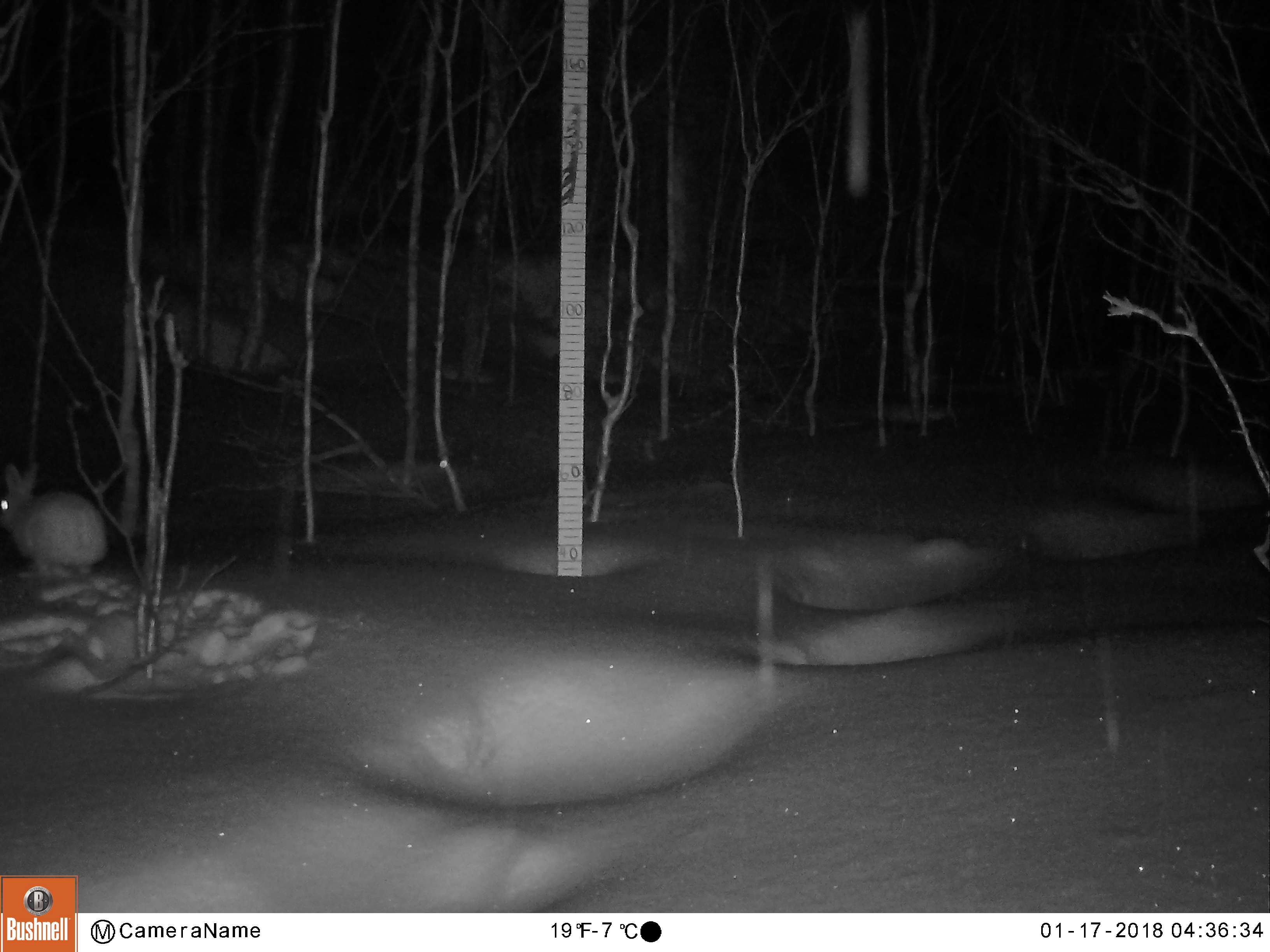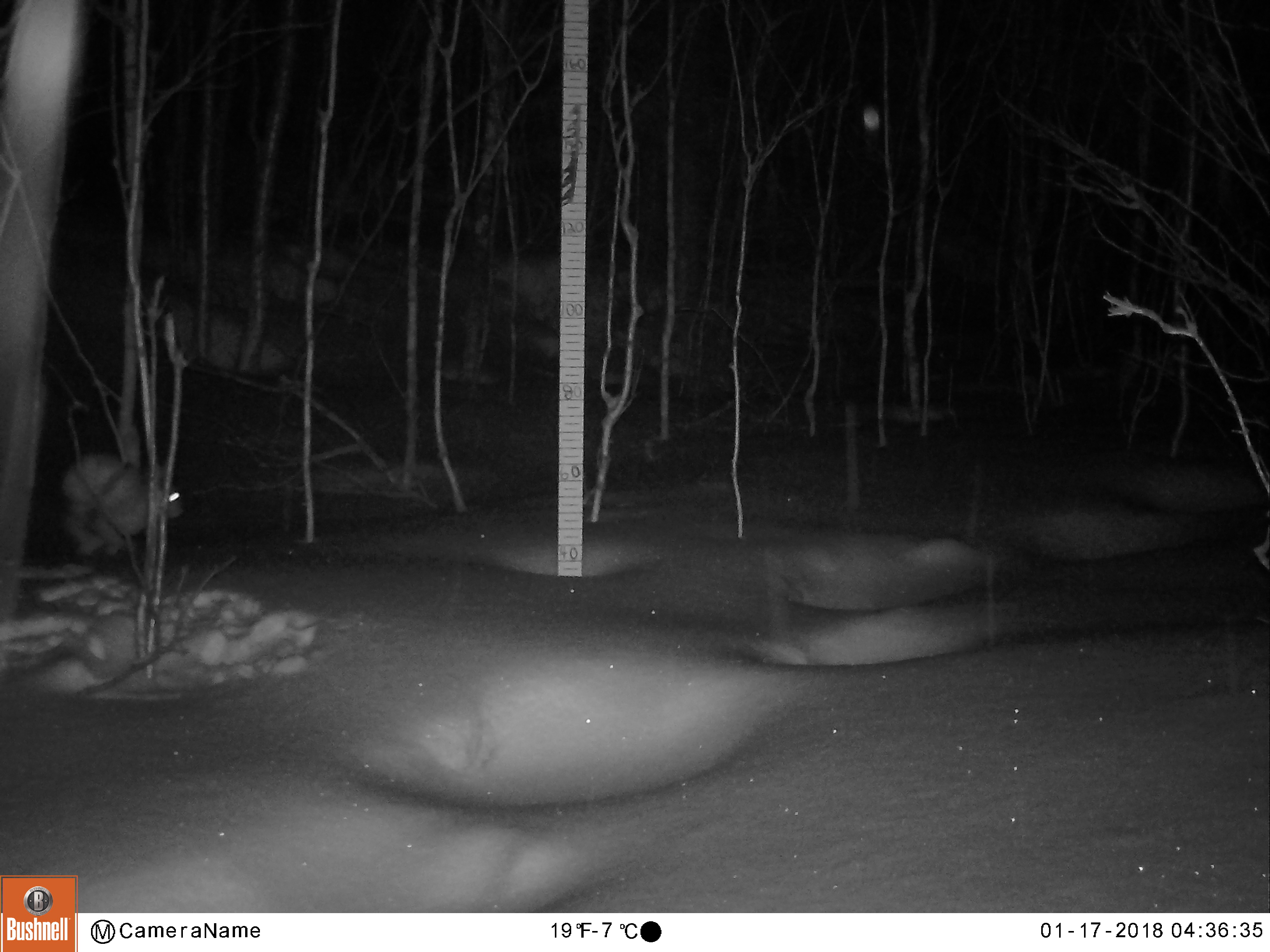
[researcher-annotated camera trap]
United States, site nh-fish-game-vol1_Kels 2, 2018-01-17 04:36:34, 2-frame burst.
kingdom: Animalia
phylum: Chordata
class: Mammalia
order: Lagomorpha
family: Leporidae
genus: Lepus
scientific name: Lepus americanus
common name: snowshoe hare